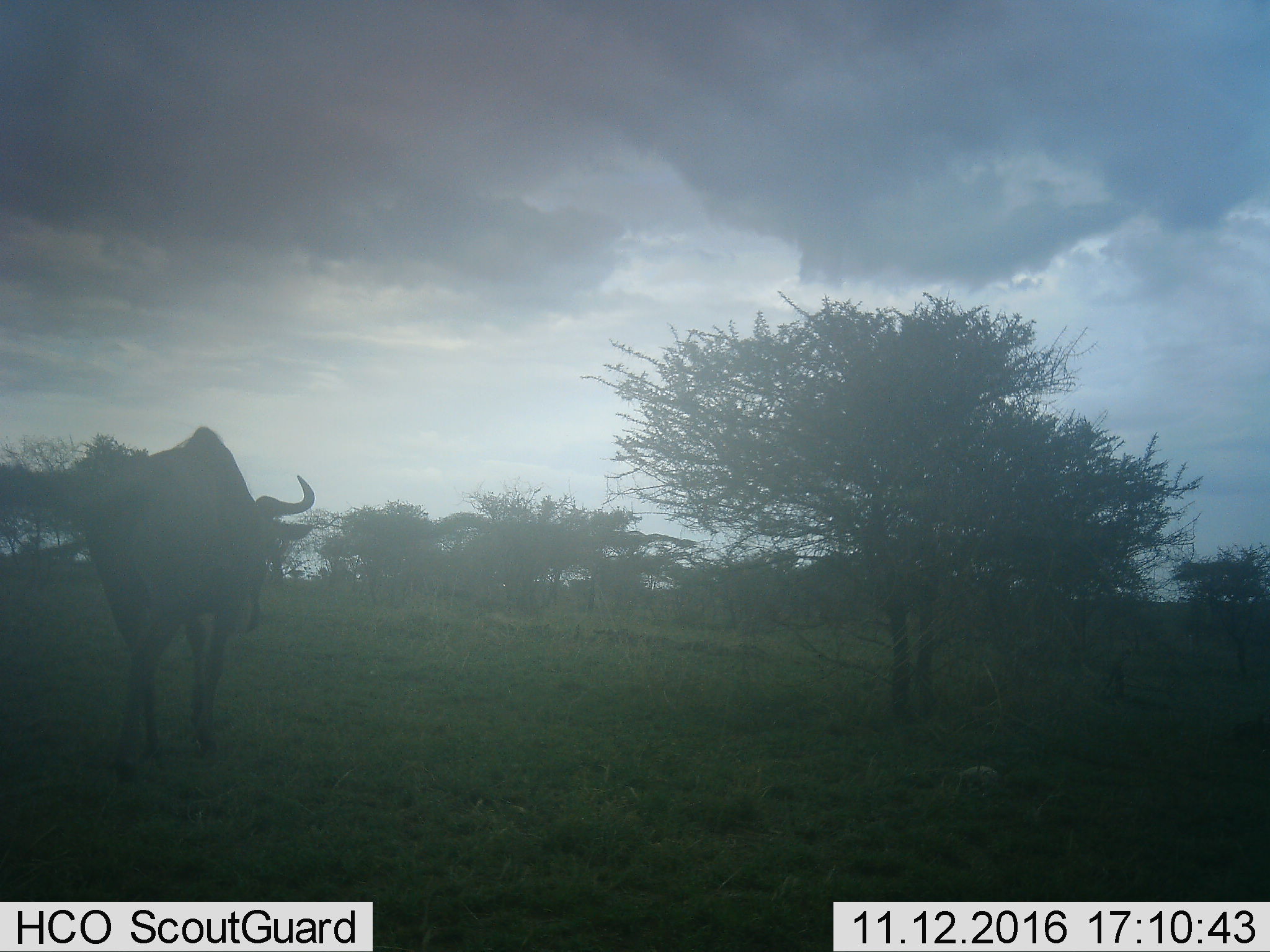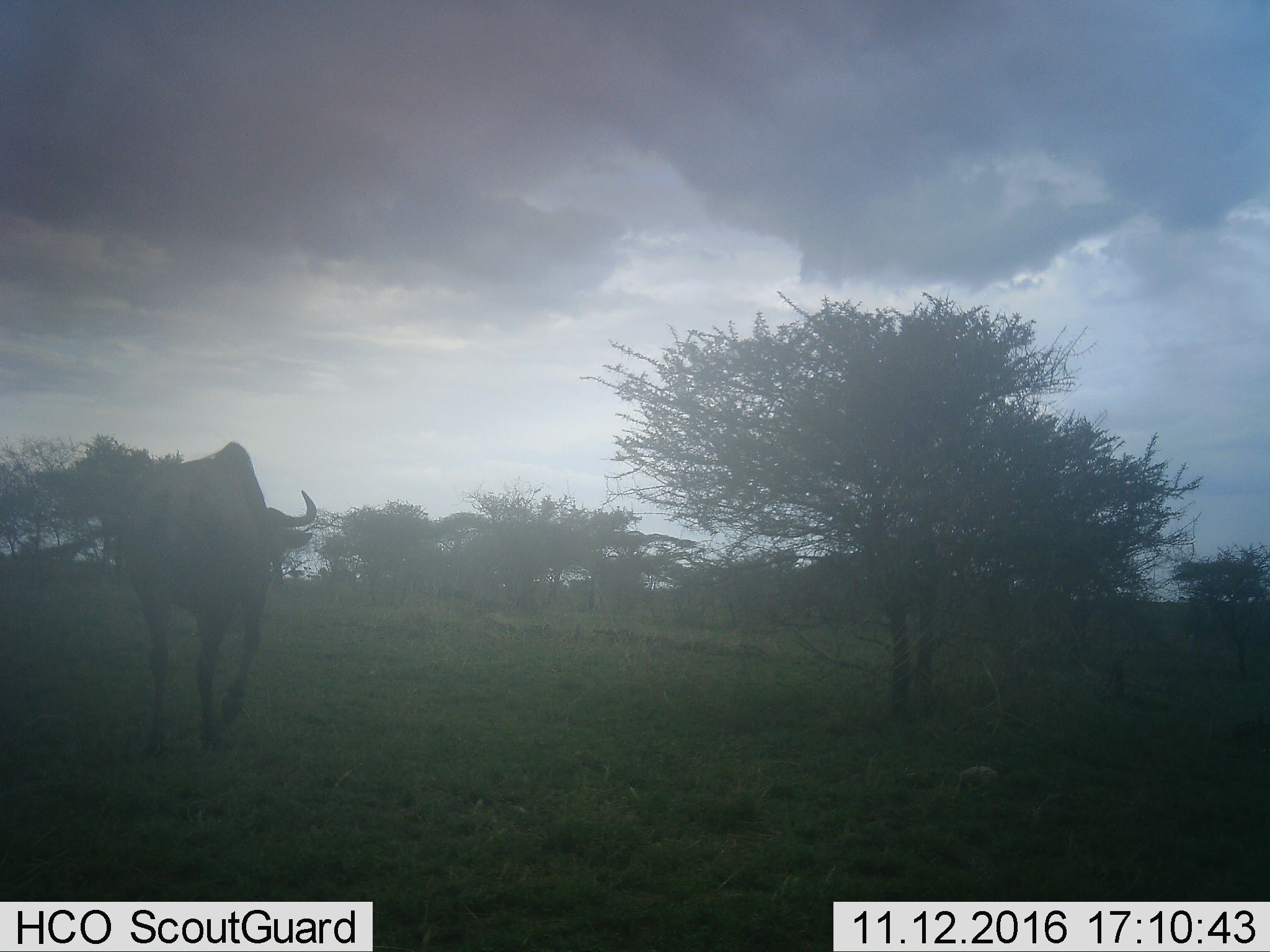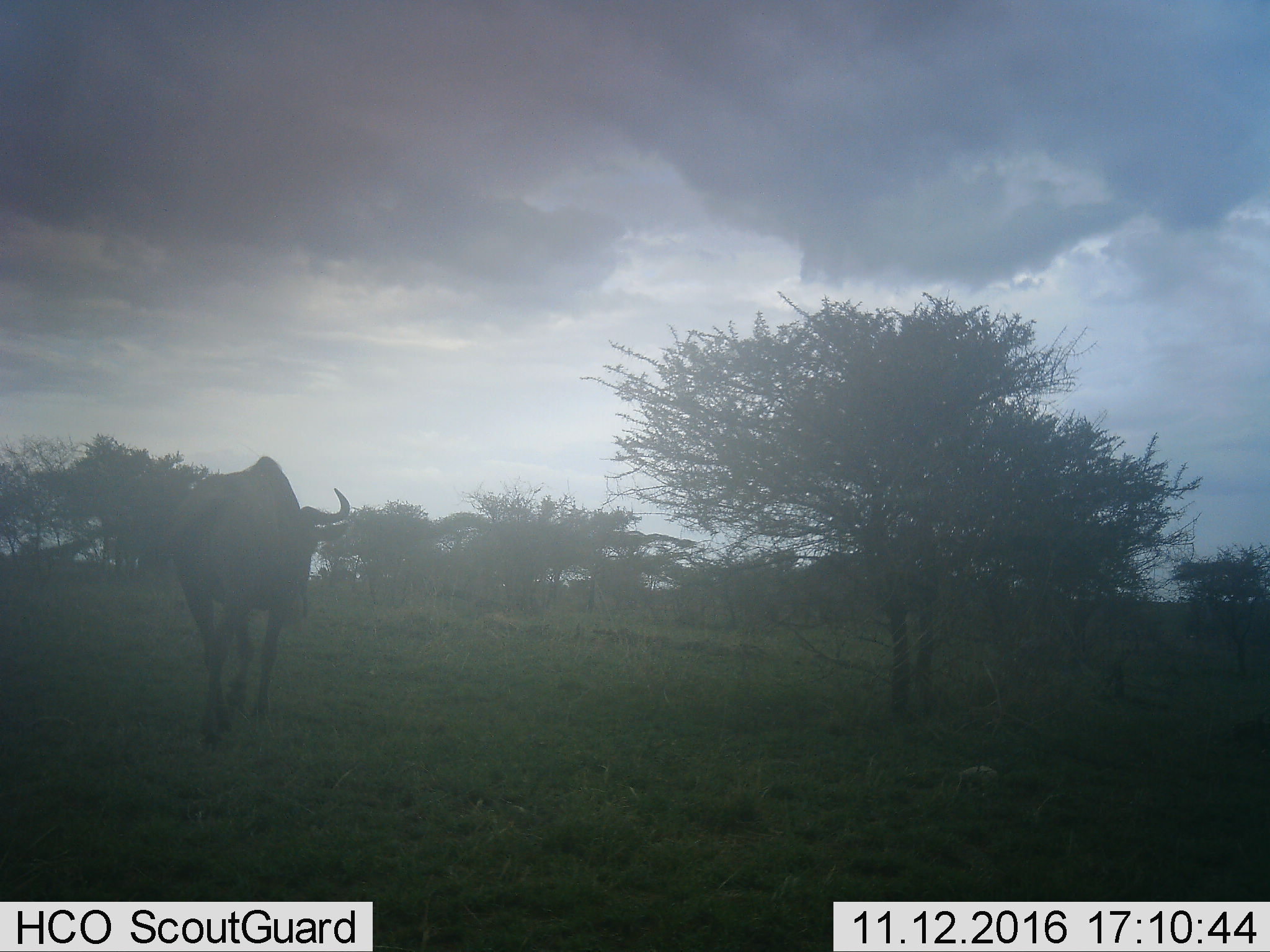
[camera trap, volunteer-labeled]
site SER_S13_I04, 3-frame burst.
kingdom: Animalia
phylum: Chordata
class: Mammalia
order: Artiodactyla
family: Bovidae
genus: Connochaetes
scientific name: Connochaetes taurinus taurinus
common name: blue wildebeest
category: wildebeestblue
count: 1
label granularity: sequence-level